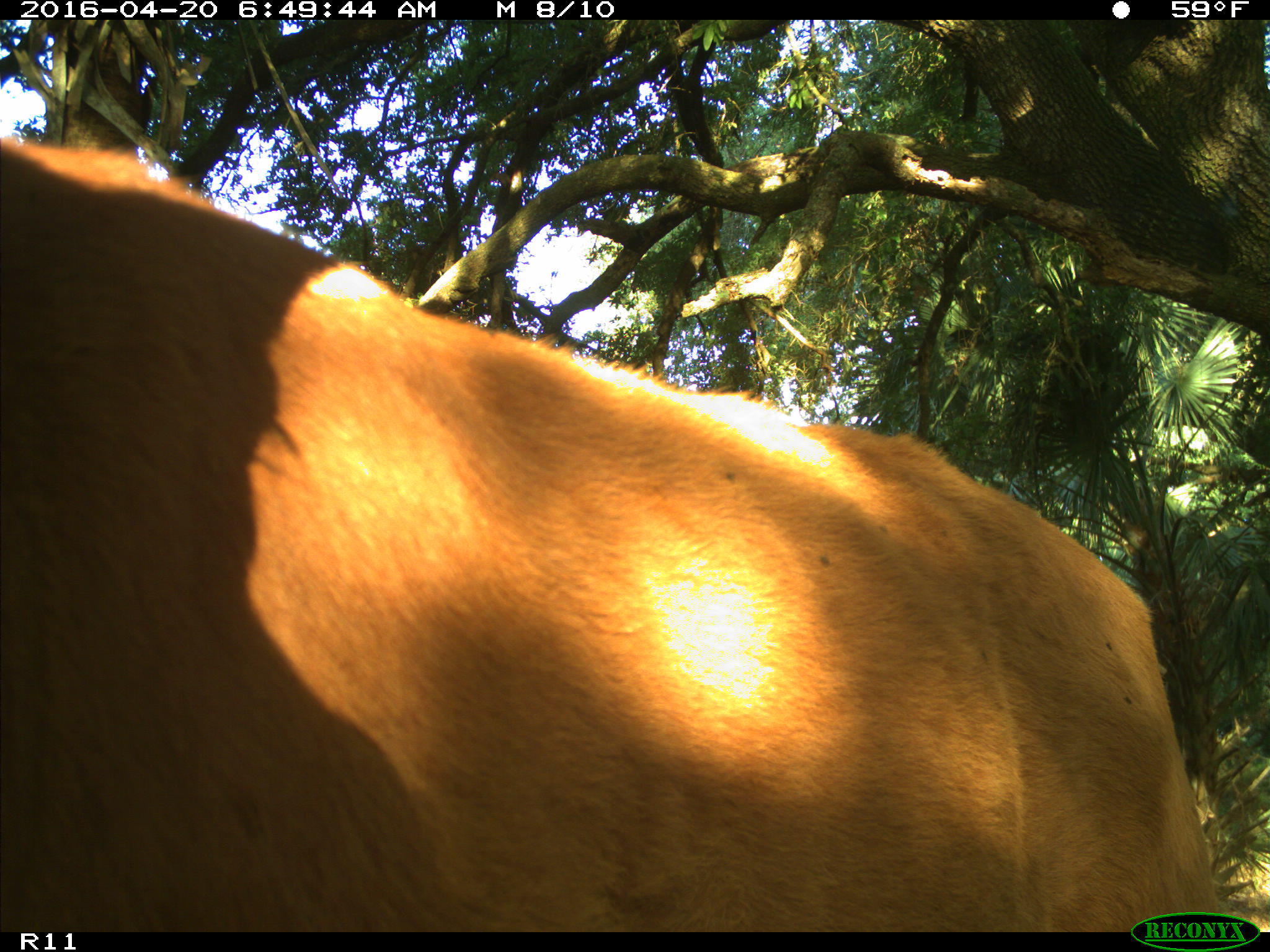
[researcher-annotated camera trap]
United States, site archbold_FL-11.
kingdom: Animalia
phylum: Chordata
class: Mammalia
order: Artiodactyla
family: Bovidae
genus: Bos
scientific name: Bos taurus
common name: domestic cow